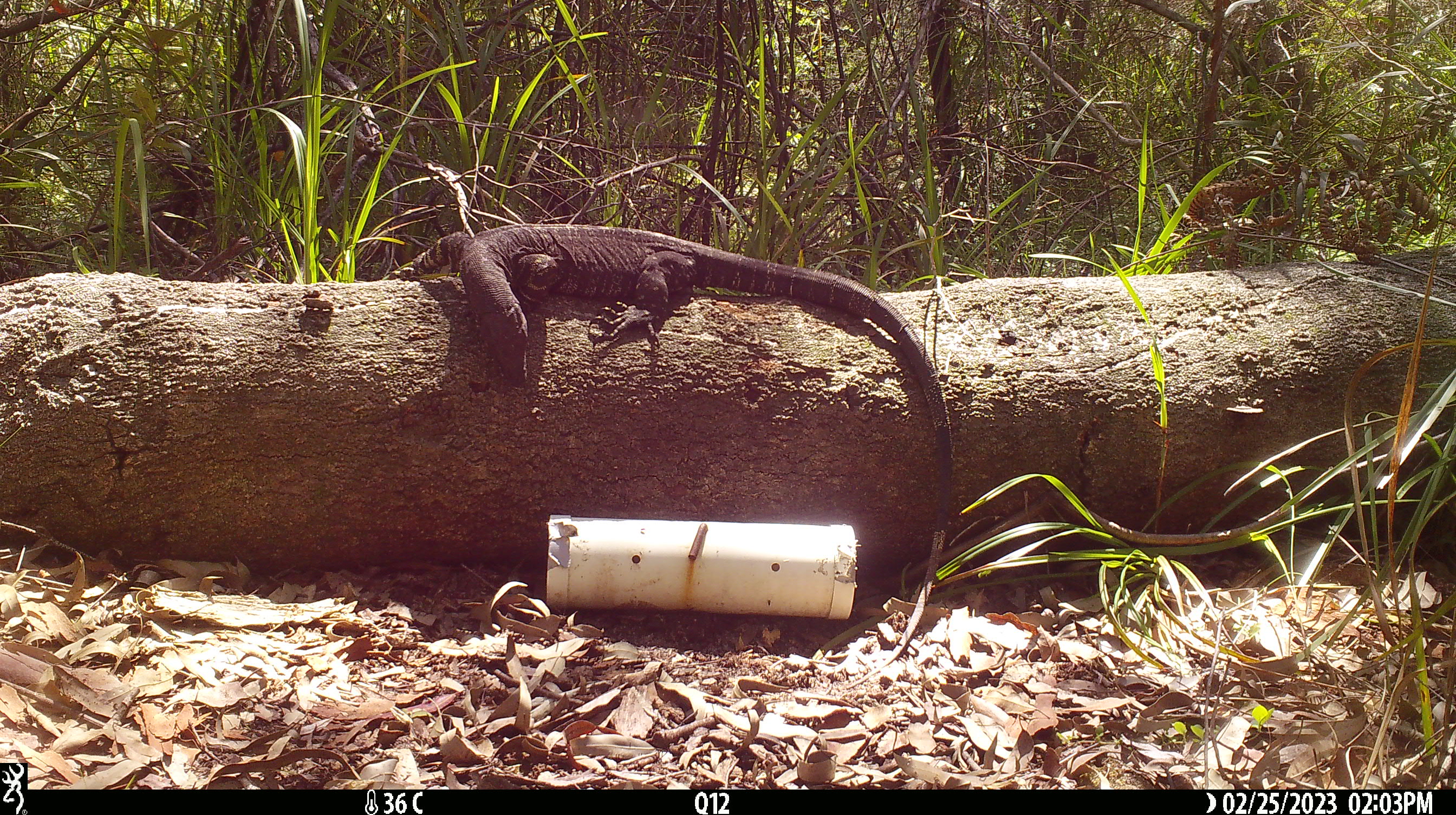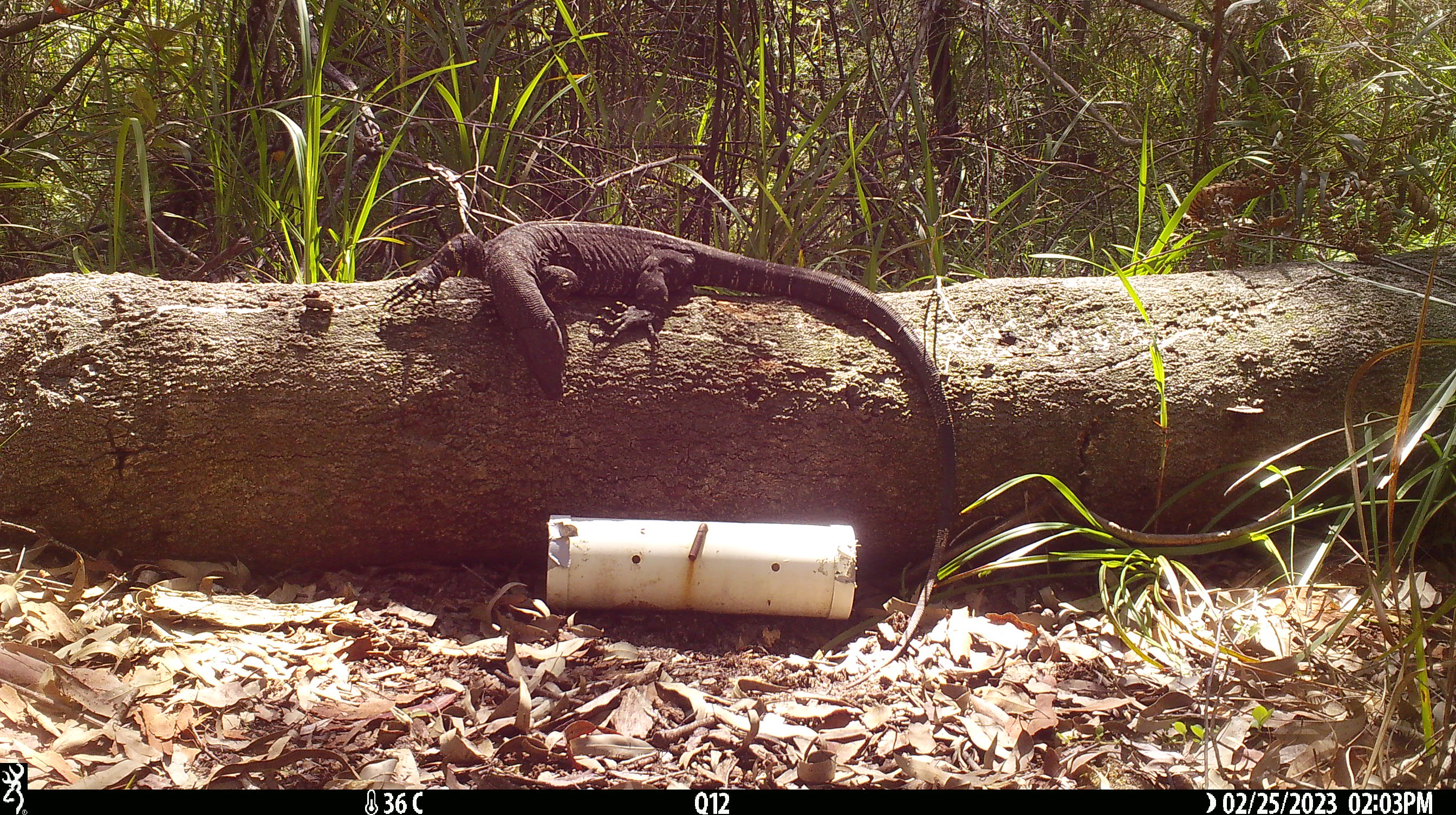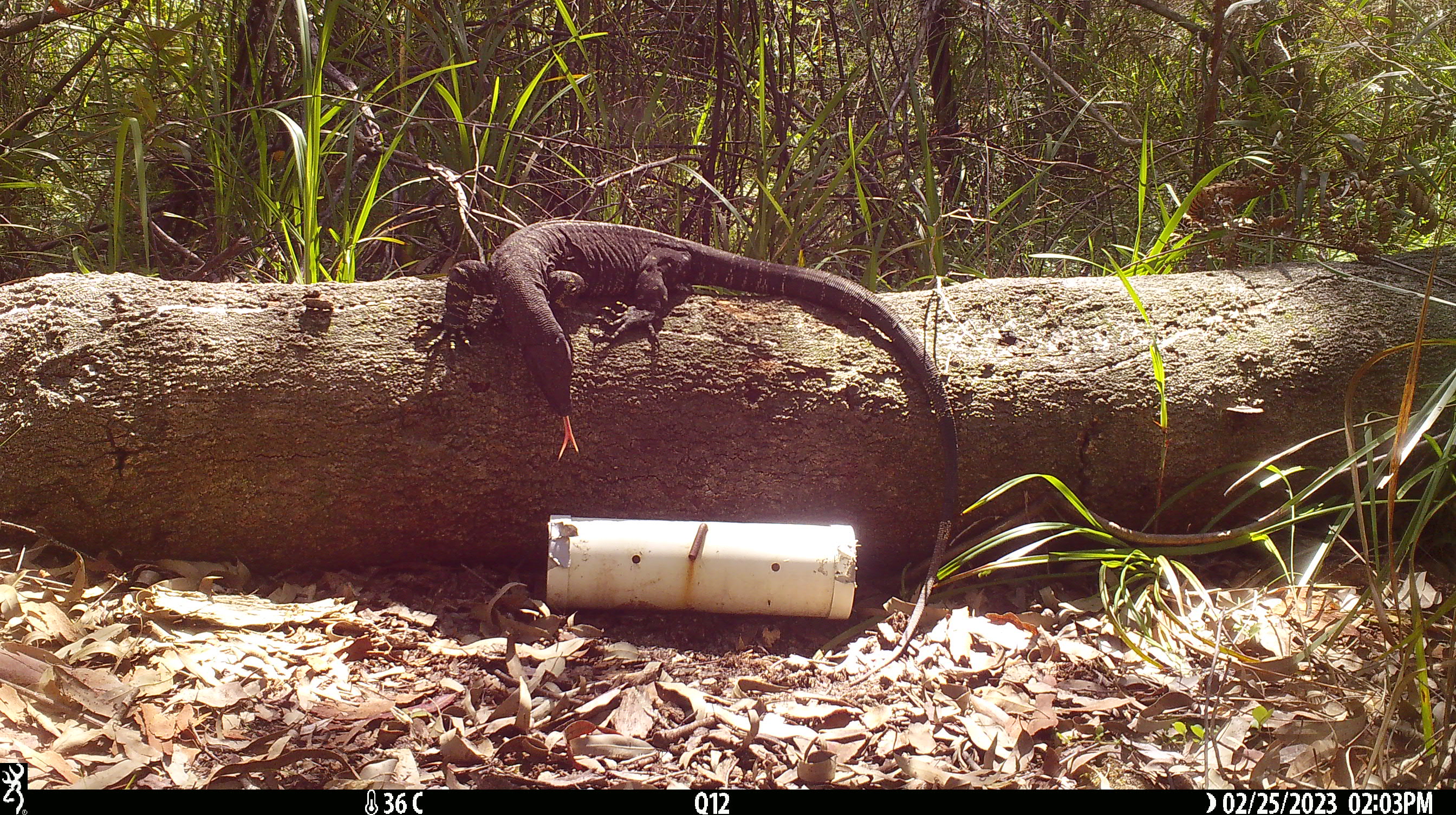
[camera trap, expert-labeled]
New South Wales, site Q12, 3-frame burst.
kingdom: Animalia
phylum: Chordata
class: Reptilia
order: Squamata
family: Varanidae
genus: Varanus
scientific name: Varanus varius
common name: lace monitor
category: goanna